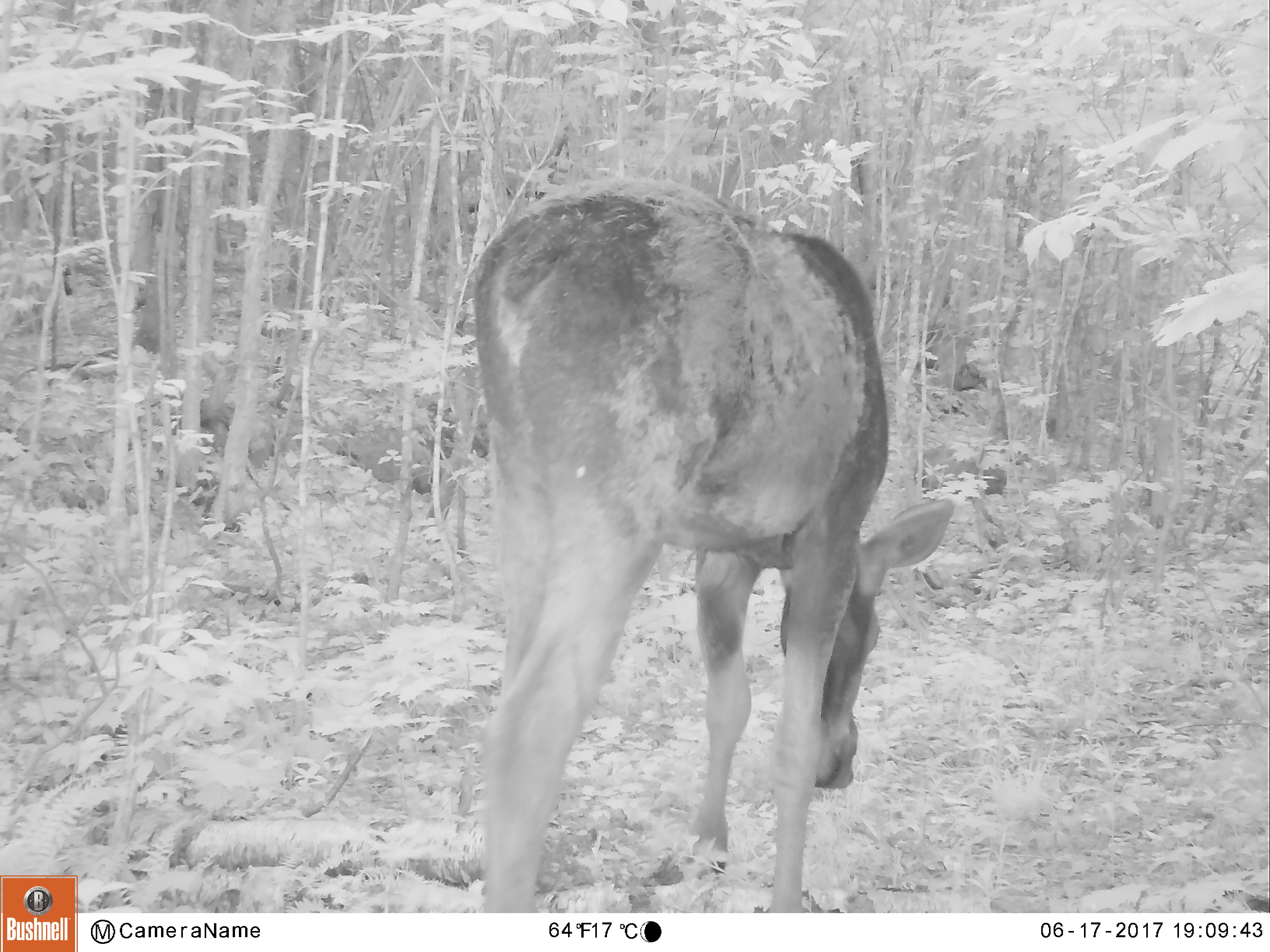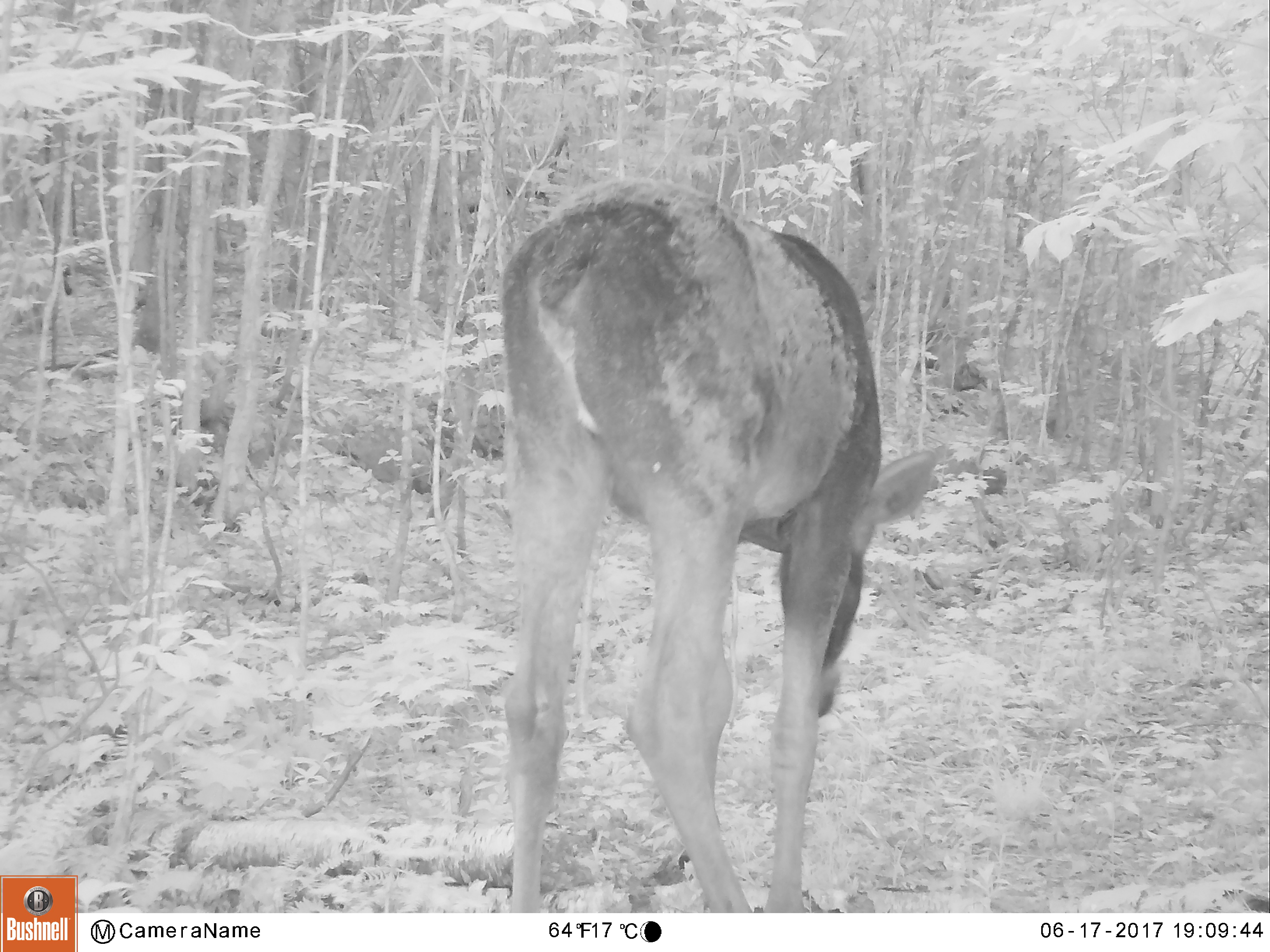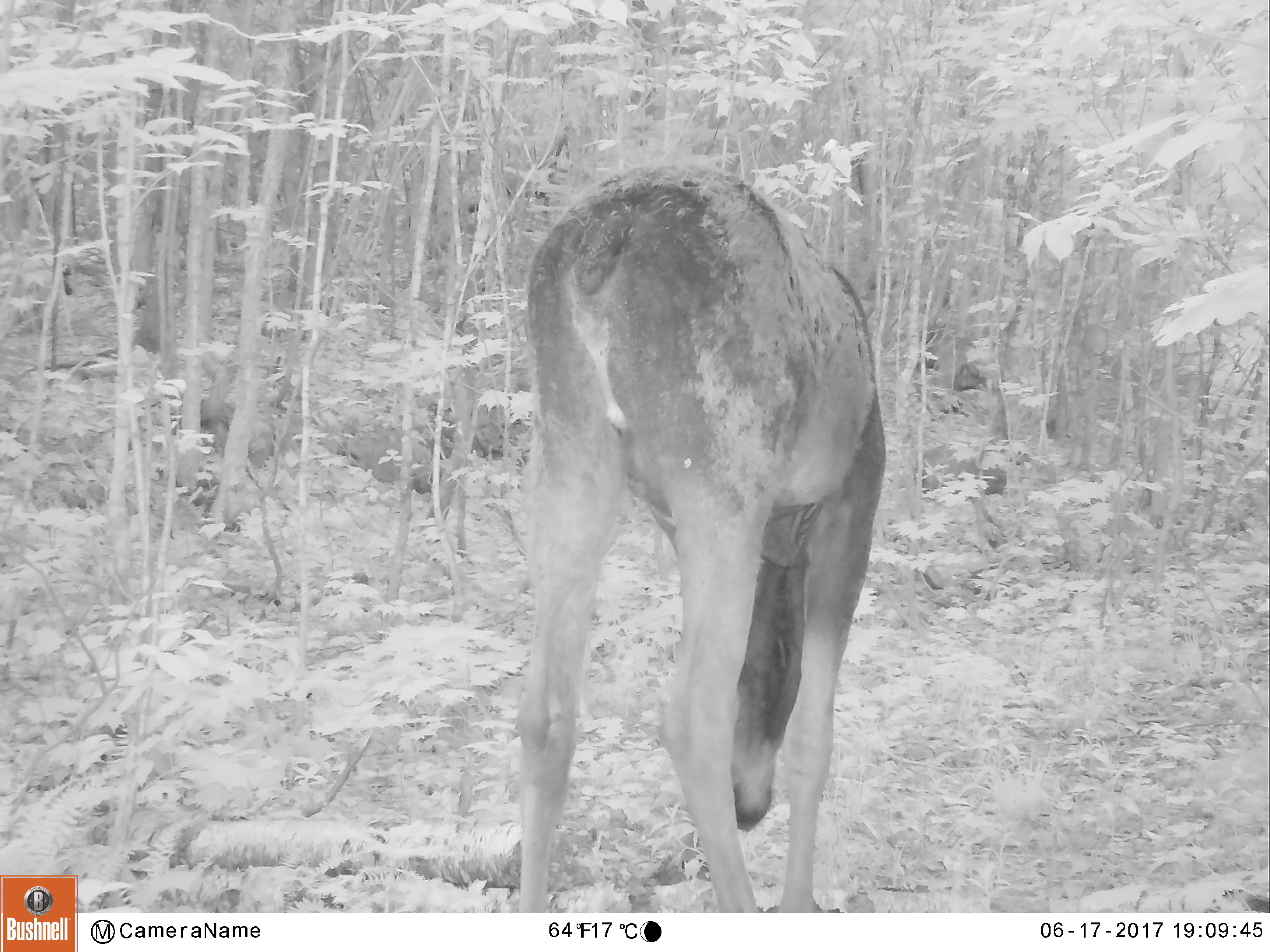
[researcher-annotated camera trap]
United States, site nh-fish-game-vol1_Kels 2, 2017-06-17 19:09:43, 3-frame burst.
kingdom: Animalia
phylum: Chordata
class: Mammalia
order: Artiodactyla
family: Cervidae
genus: Alces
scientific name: Alces alces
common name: moose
Moose (Alces alces).